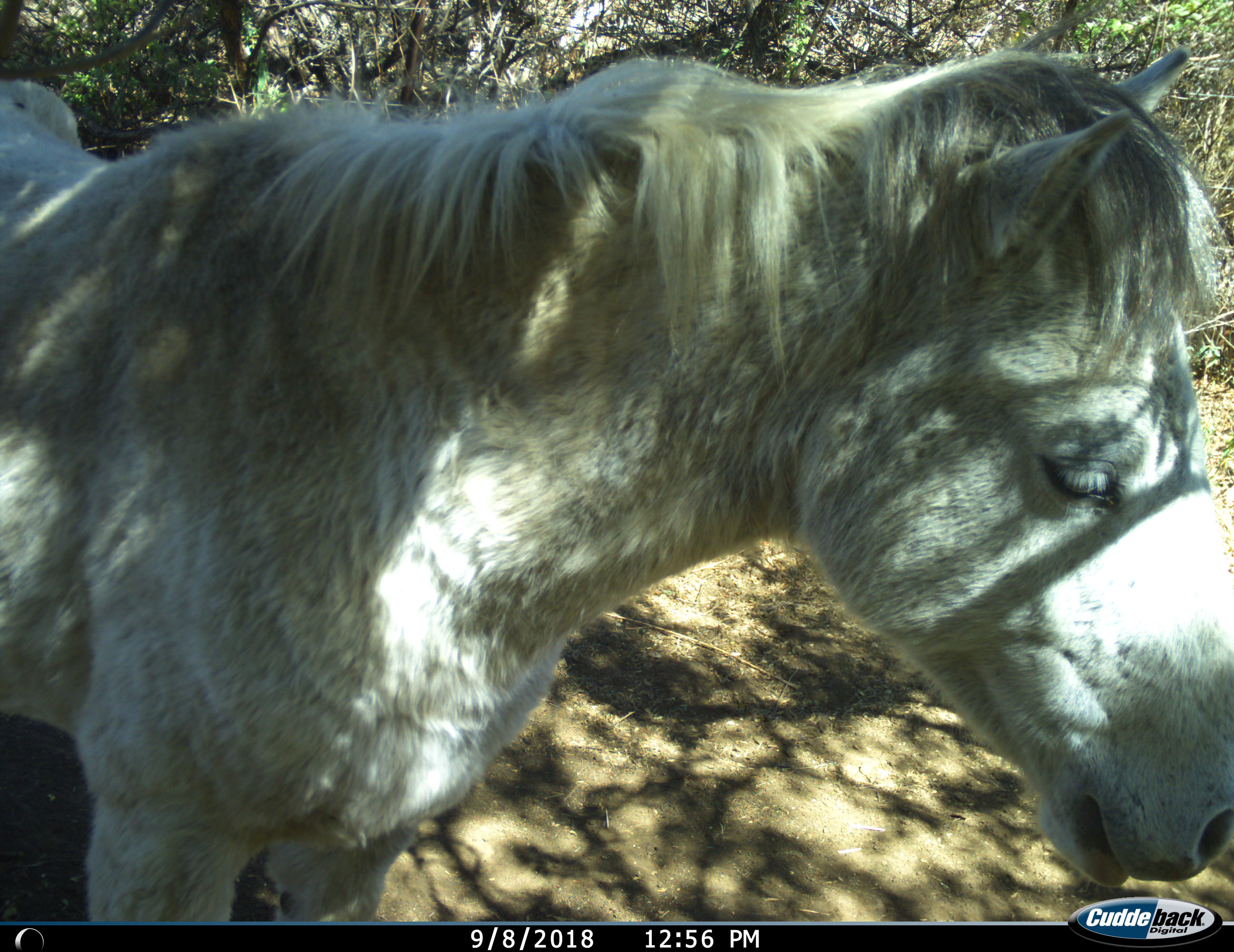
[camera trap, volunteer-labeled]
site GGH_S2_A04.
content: unidentified animal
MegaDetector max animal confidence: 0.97